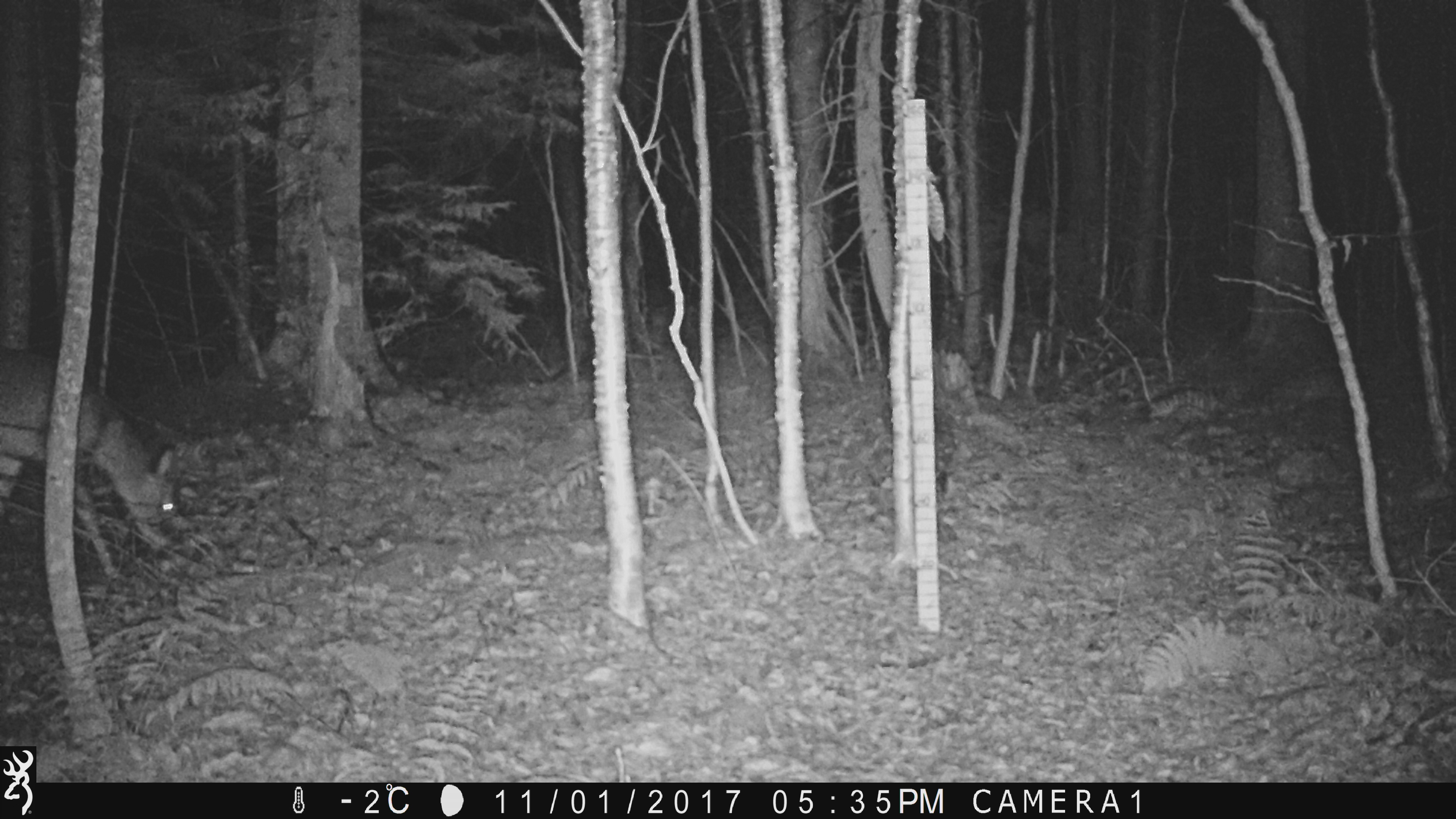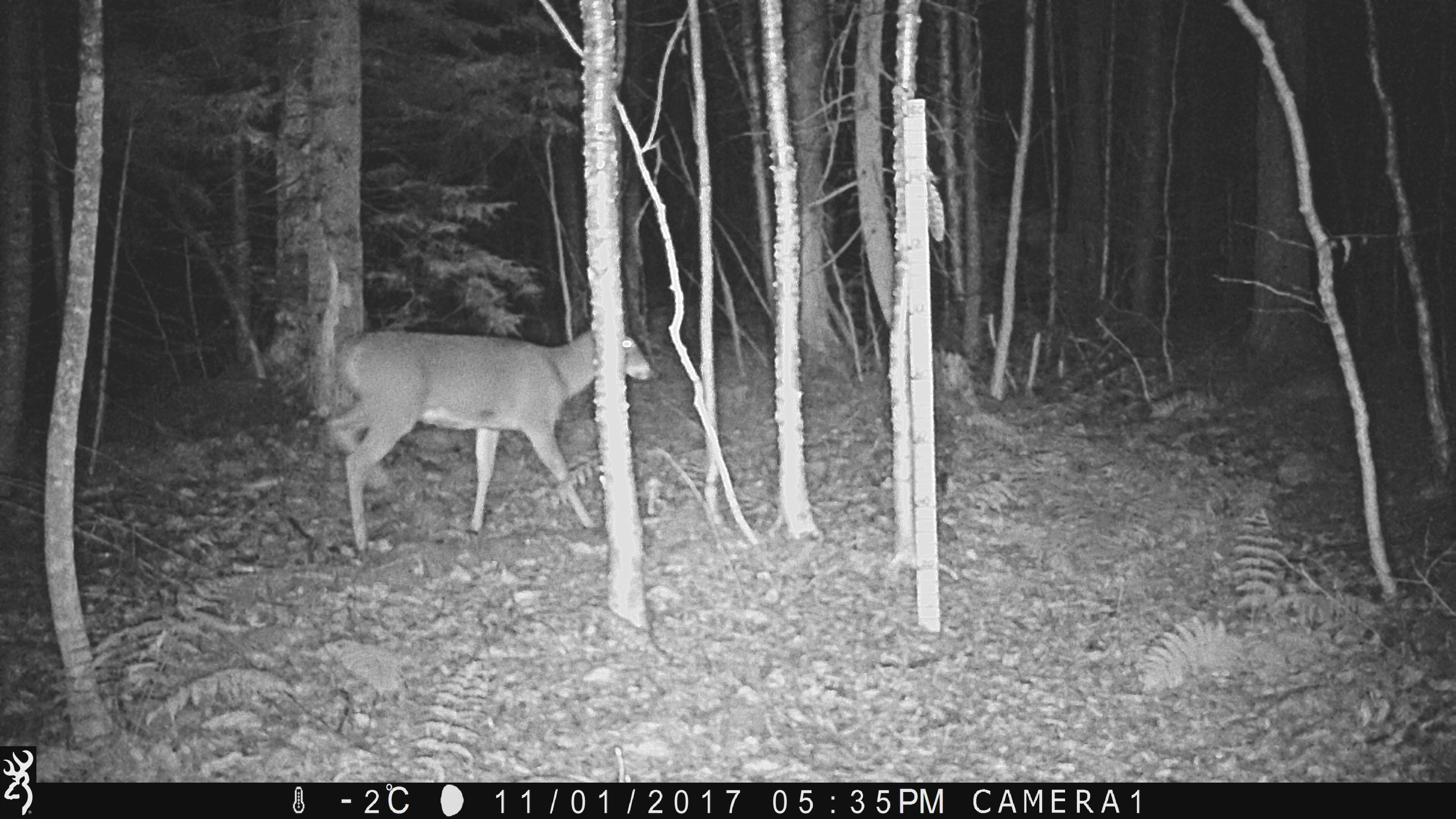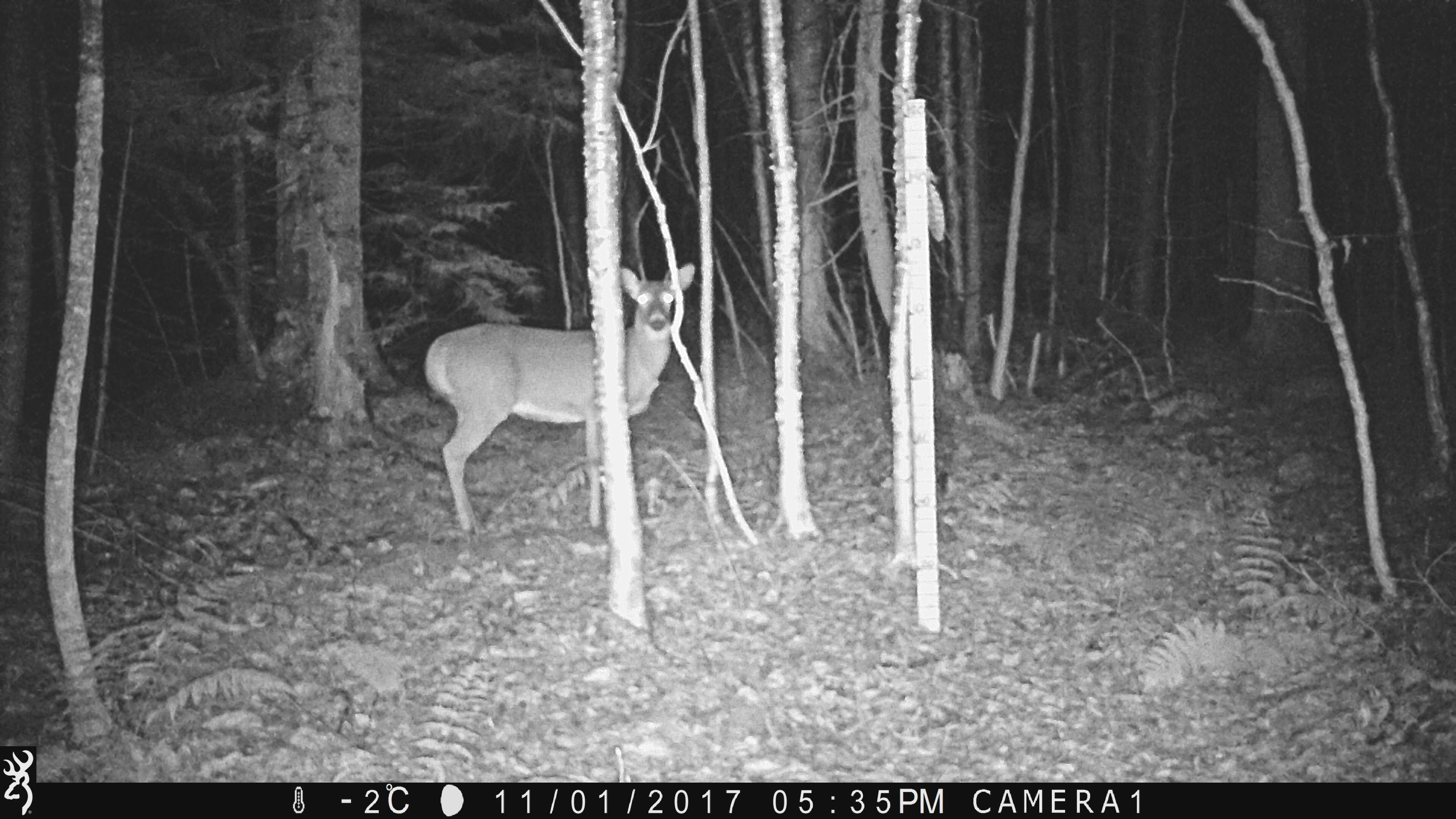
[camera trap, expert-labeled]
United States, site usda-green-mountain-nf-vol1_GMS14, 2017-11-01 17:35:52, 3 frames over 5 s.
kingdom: Animalia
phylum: Chordata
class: Mammalia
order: Artiodactyla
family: Cervidae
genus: Odocoileus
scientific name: Odocoileus virginianus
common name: white-tailed deer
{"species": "white-tailed deer (Odocoileus virginianus)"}